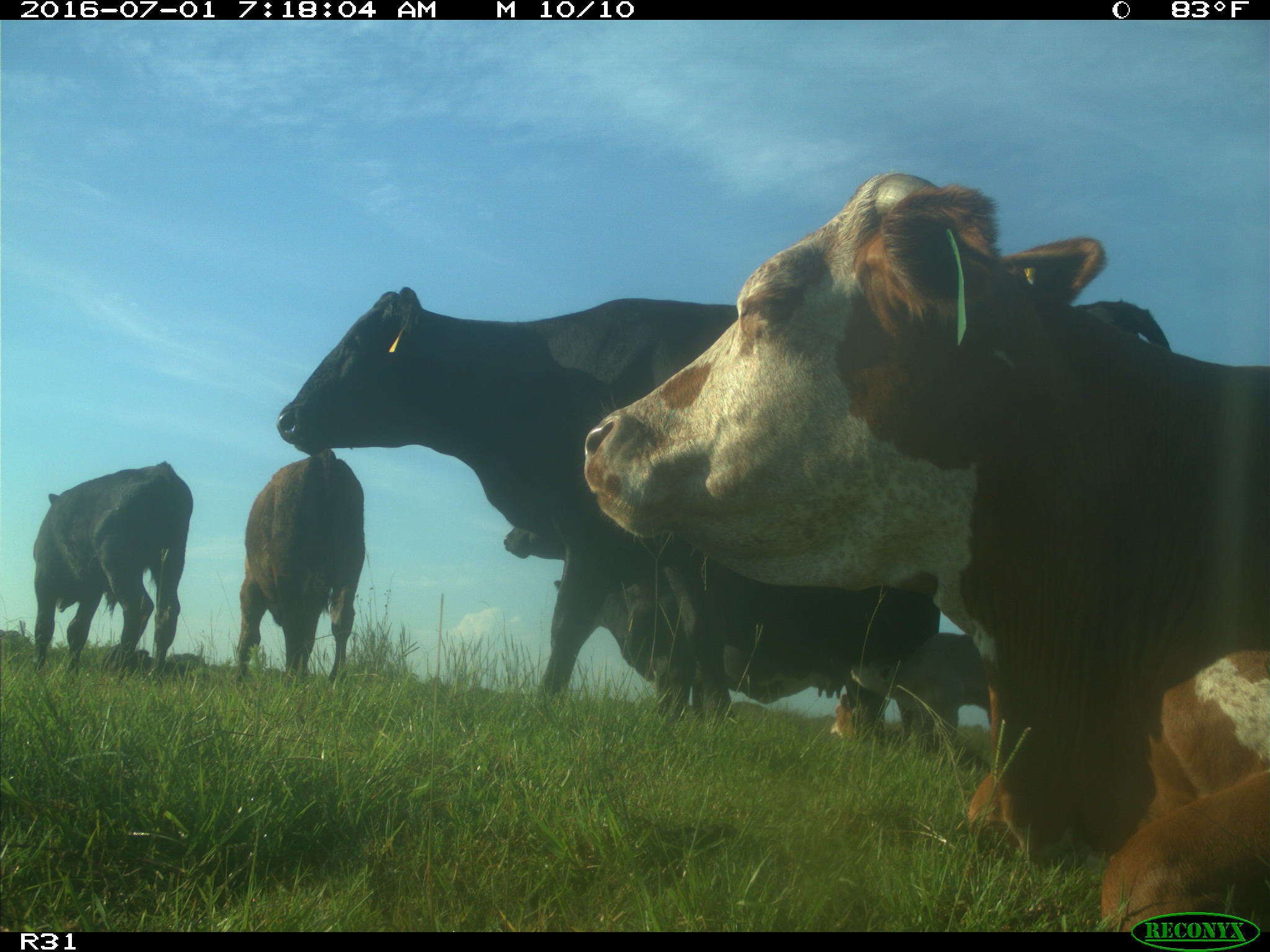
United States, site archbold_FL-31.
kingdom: Animalia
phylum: Chordata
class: Mammalia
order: Artiodactyla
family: Bovidae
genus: Bos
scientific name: Bos taurus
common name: domestic cow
Bos taurus (domestic cow).